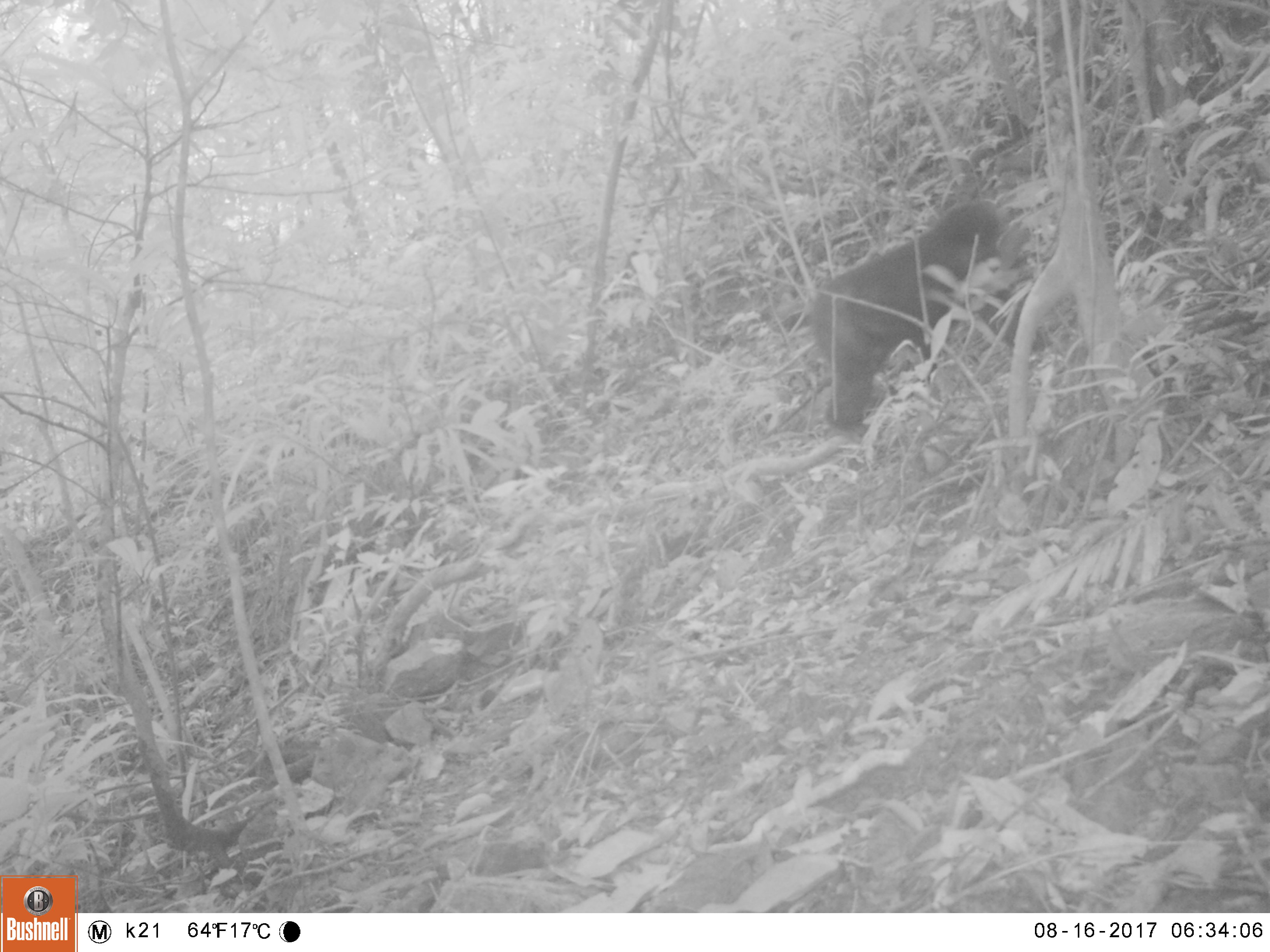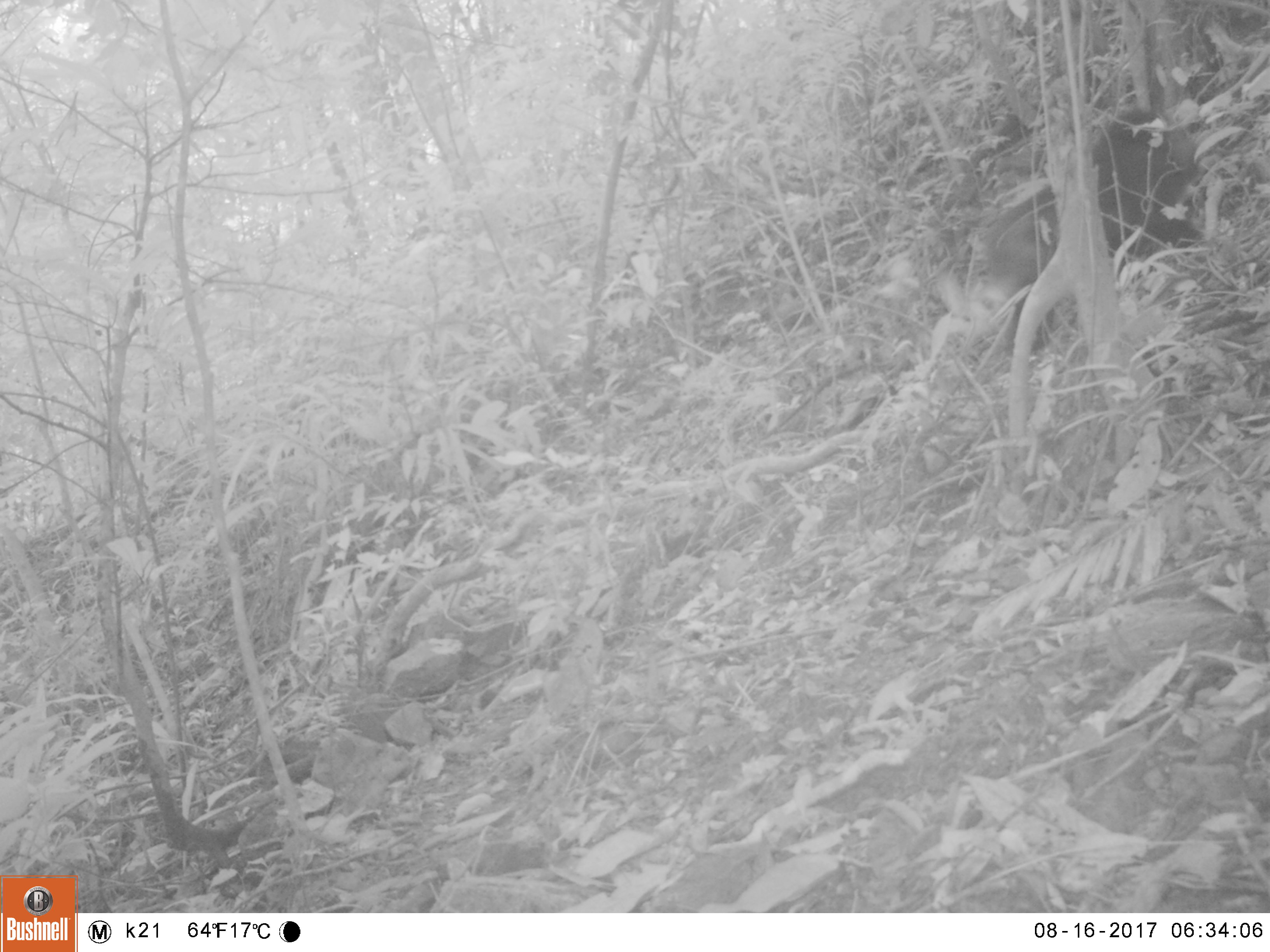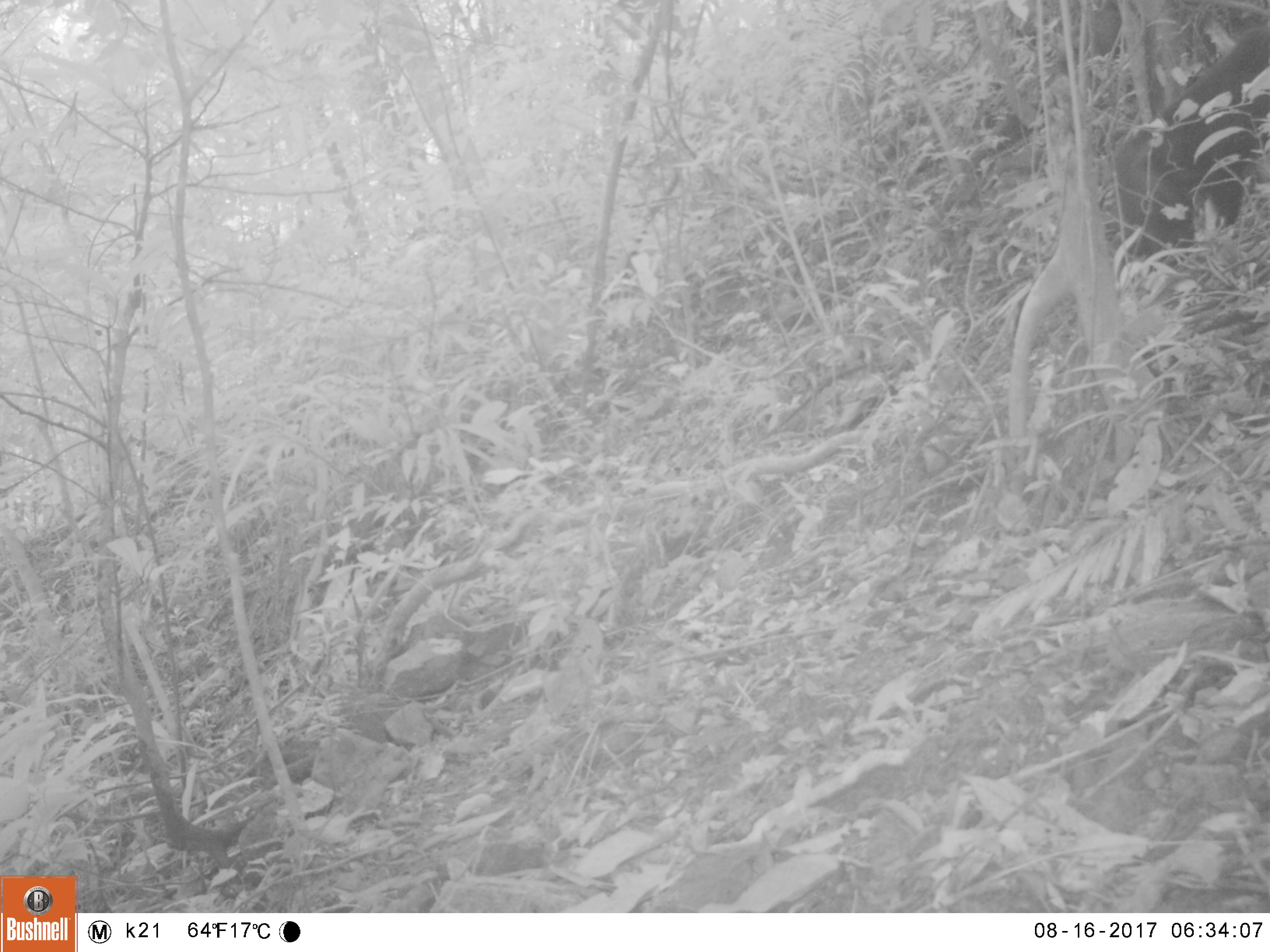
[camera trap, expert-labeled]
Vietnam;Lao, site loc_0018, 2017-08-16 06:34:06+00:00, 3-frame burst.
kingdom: Animalia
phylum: Chordata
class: Mammalia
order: Primates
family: Cercopithecidae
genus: Macaca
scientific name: Macaca arctoides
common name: stump-tailed macaque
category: stump tailed macaque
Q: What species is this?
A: Stump tailed macaque (stump-tailed macaque) (Macaca arctoides).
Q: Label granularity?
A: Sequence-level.